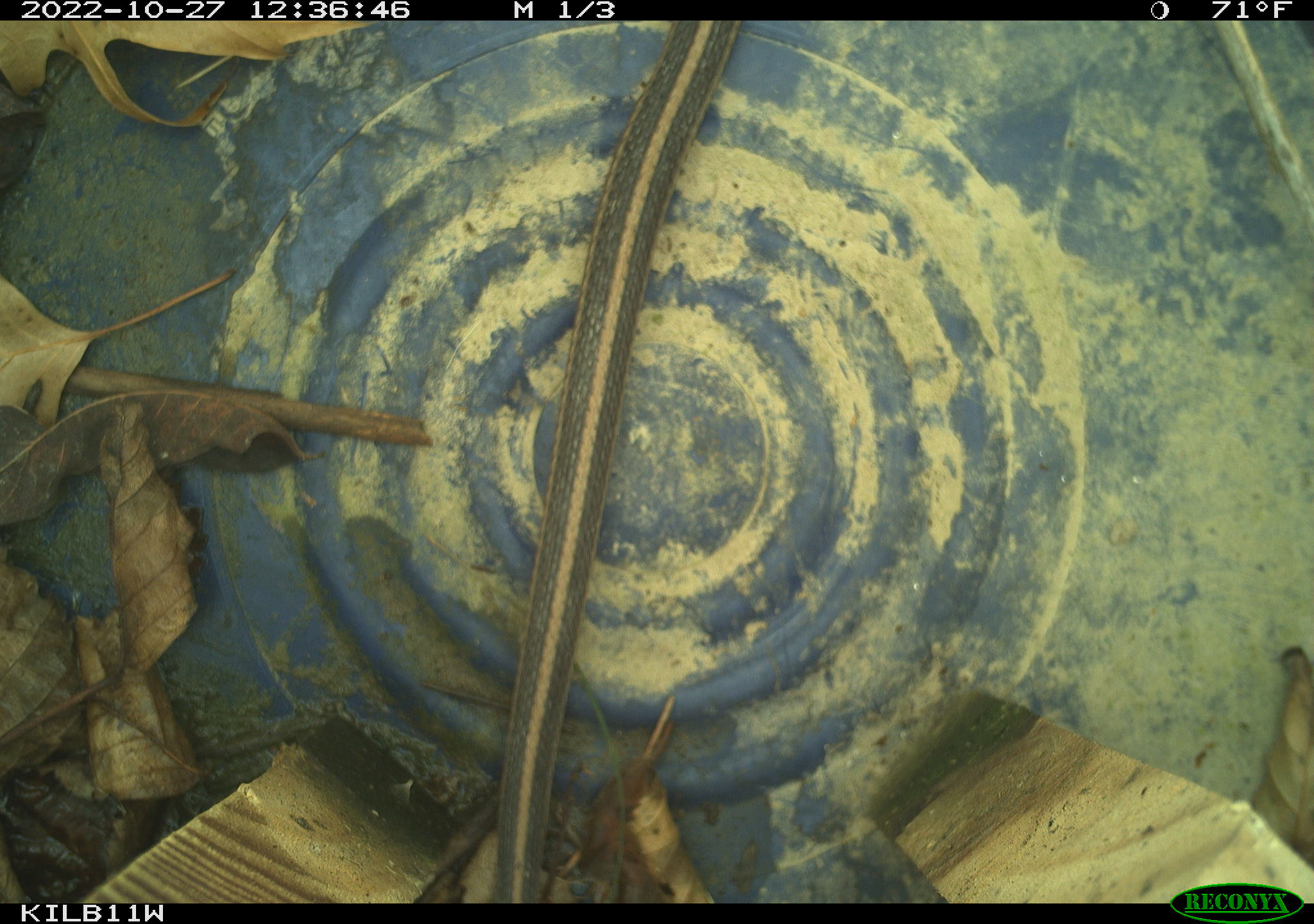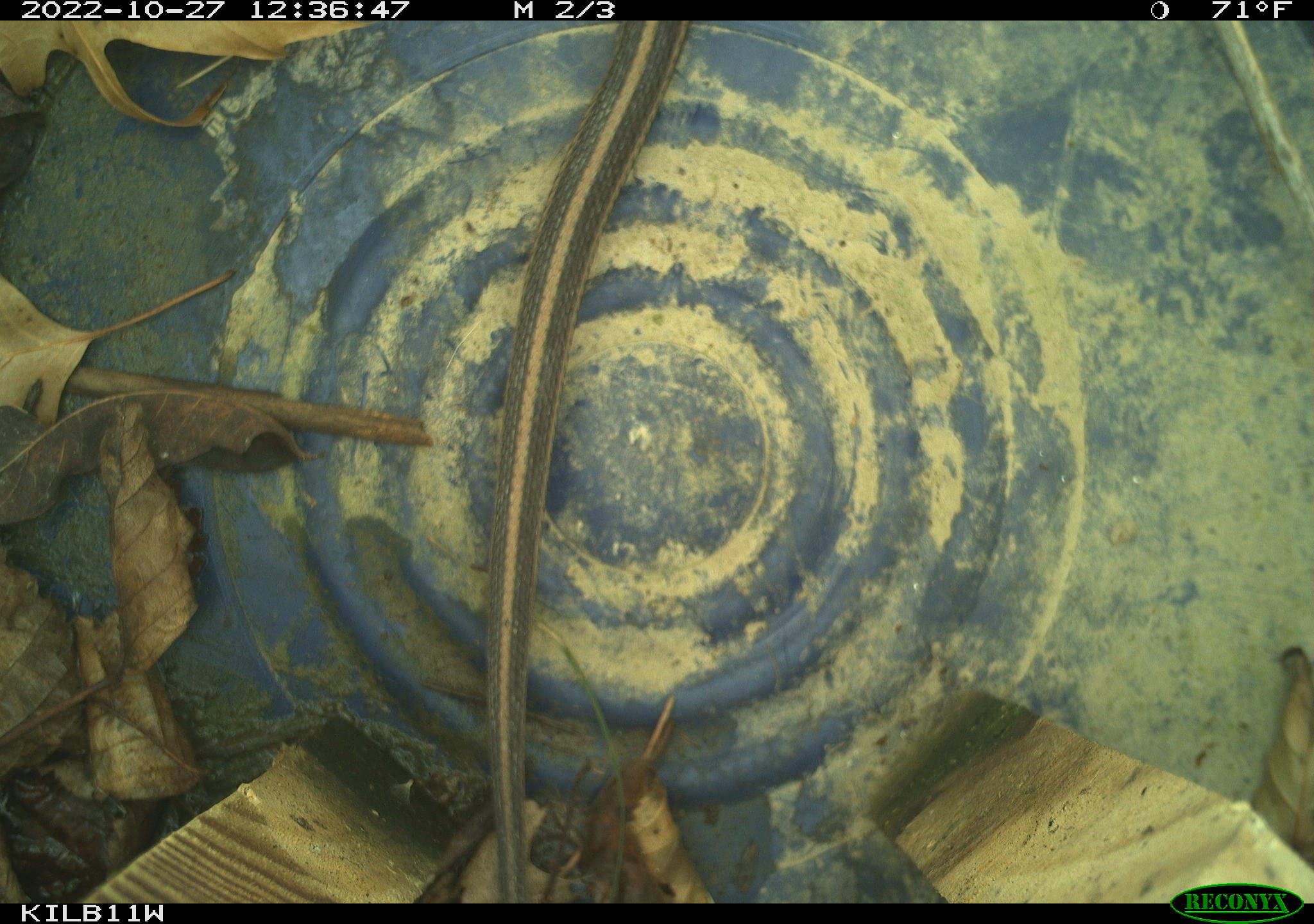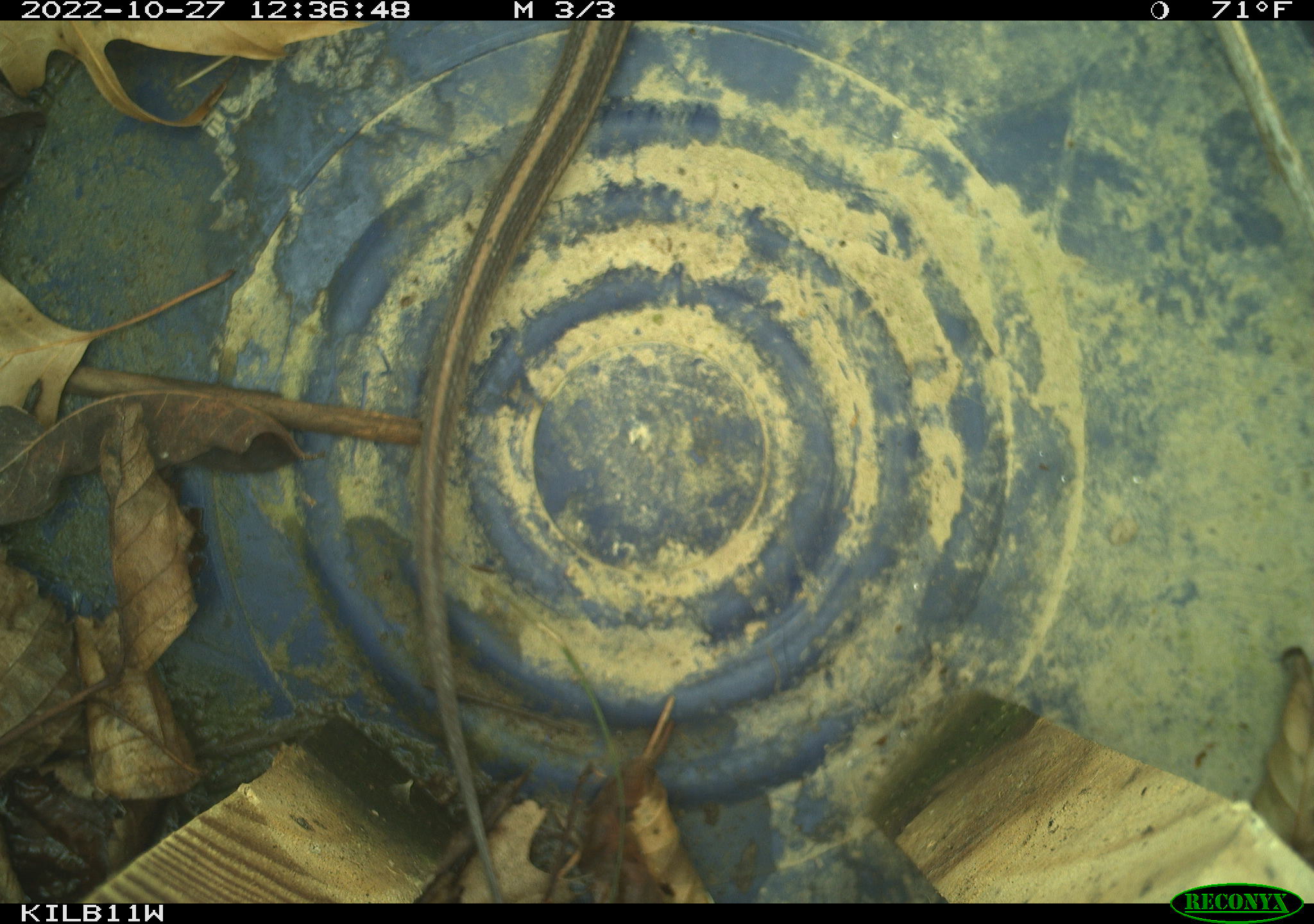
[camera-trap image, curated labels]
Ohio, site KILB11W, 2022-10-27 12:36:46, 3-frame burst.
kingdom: Animalia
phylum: Chordata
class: Reptilia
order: Squamata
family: Colubridae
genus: Thamnophis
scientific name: Thamnophis sirtalis sirtalis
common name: eastern gartersnake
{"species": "eastern gartersnake (Thamnophis sirtalis sirtalis)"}